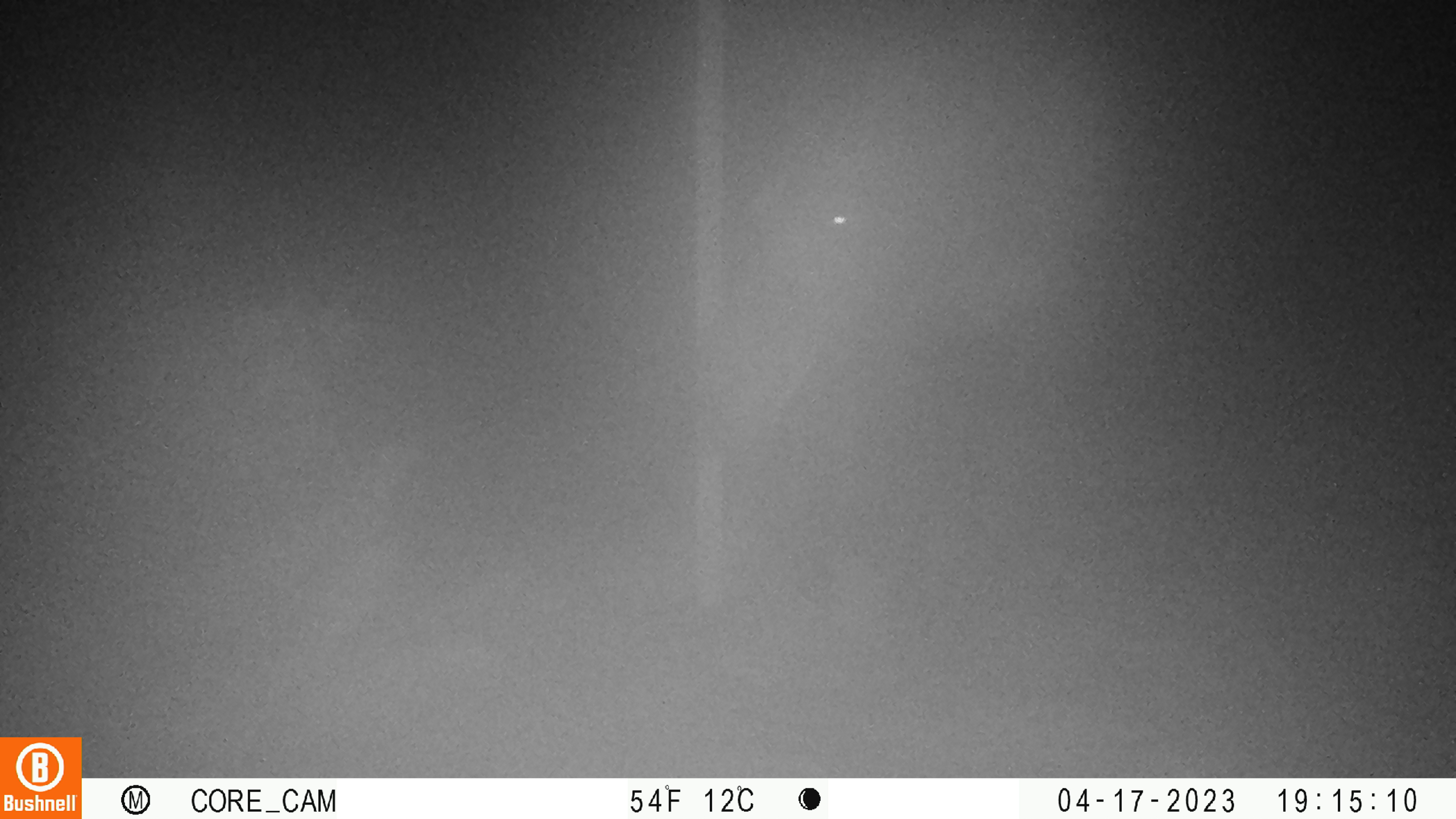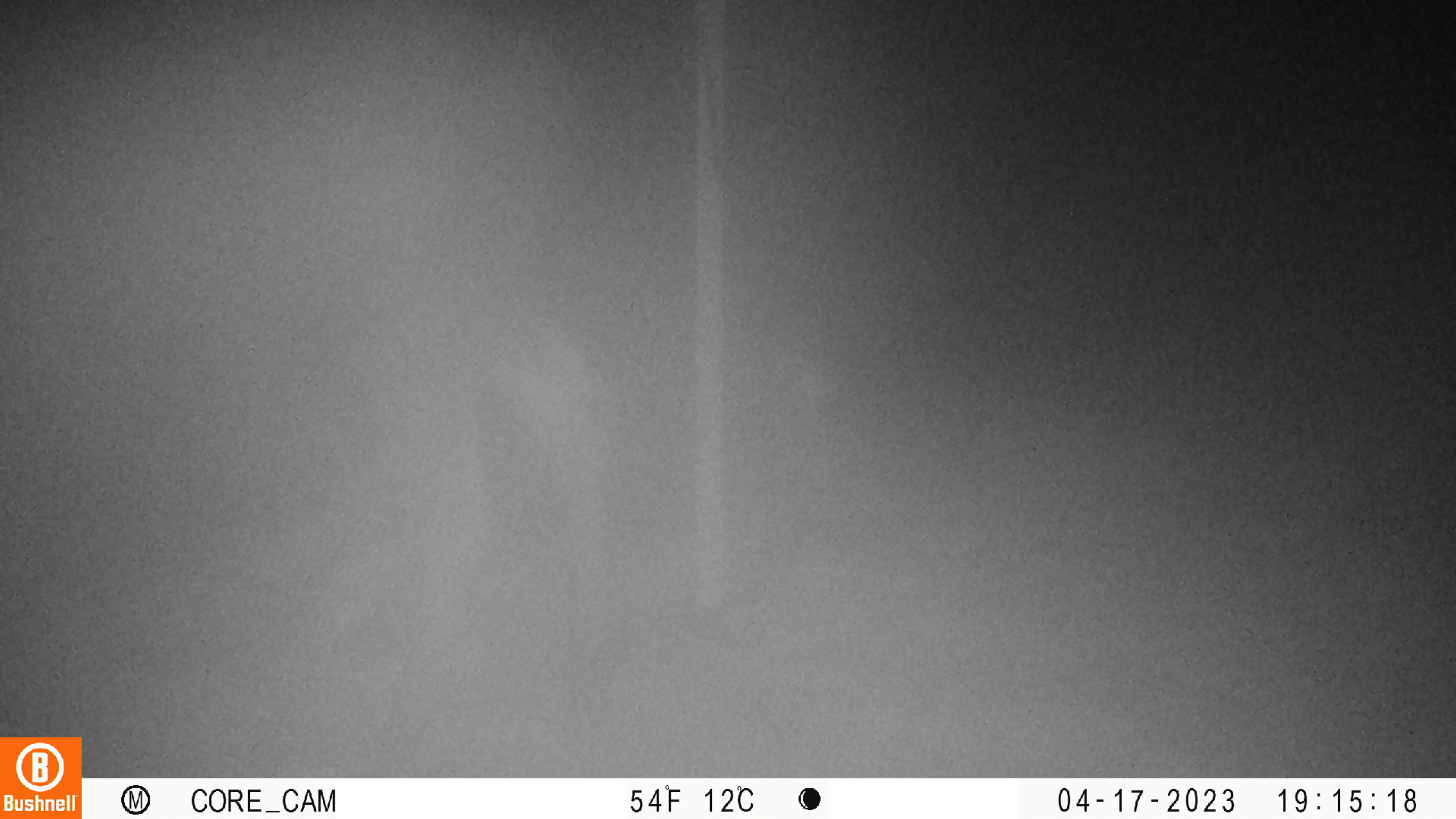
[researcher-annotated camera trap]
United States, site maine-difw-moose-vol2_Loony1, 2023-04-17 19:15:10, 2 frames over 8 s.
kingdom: Animalia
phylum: Chordata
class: Mammalia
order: Artiodactyla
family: Cervidae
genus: Alces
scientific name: Alces alces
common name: moose